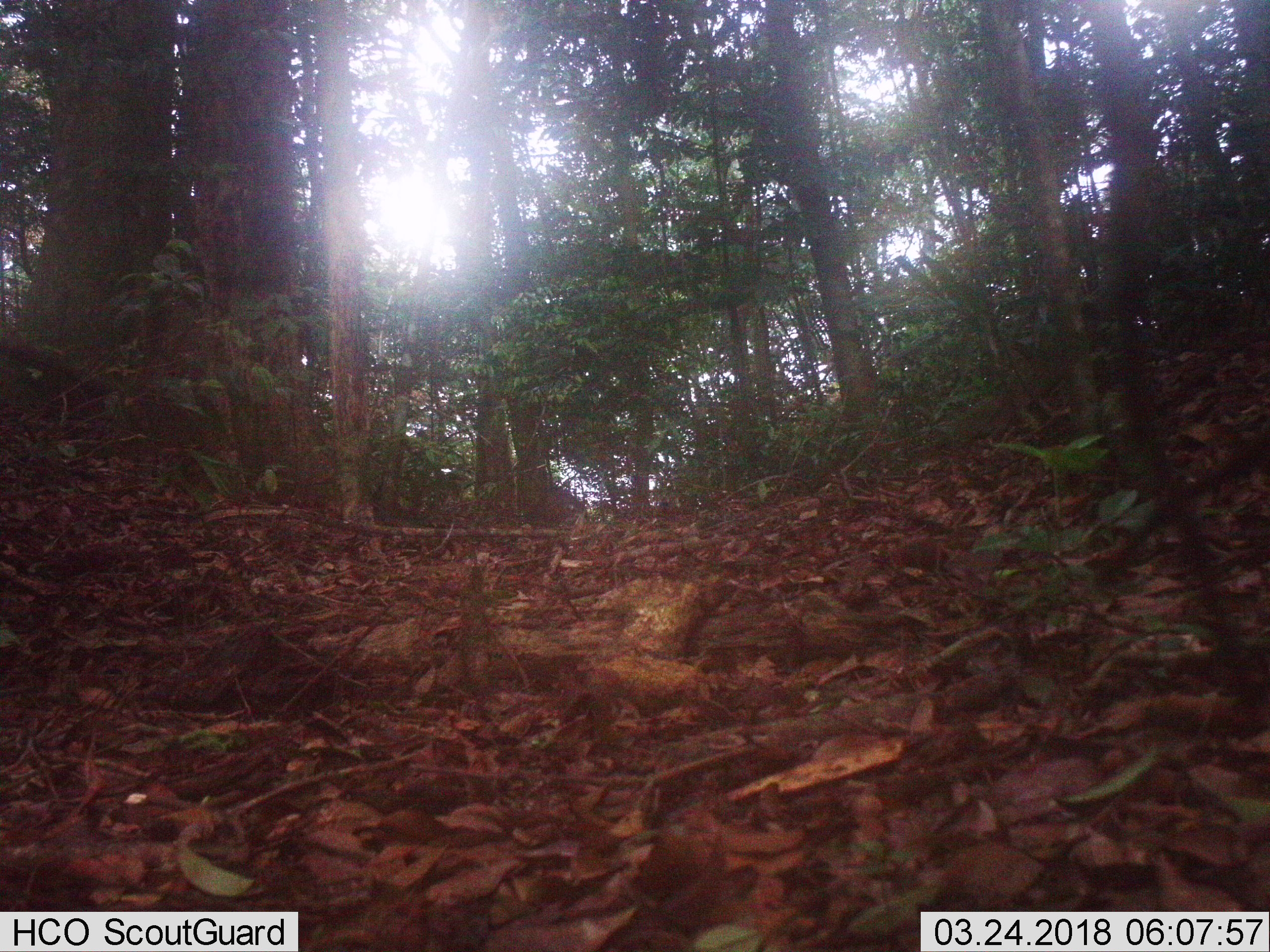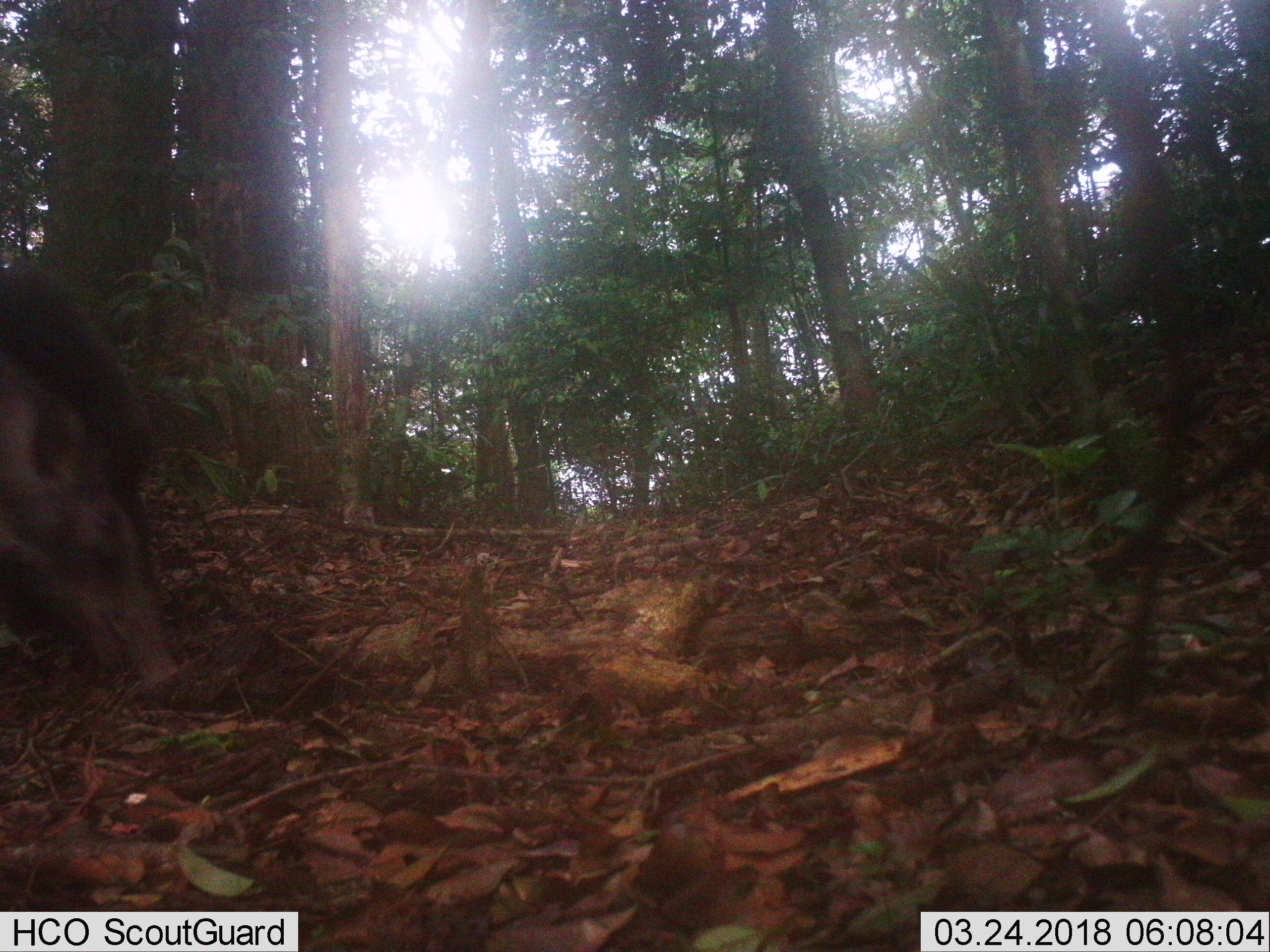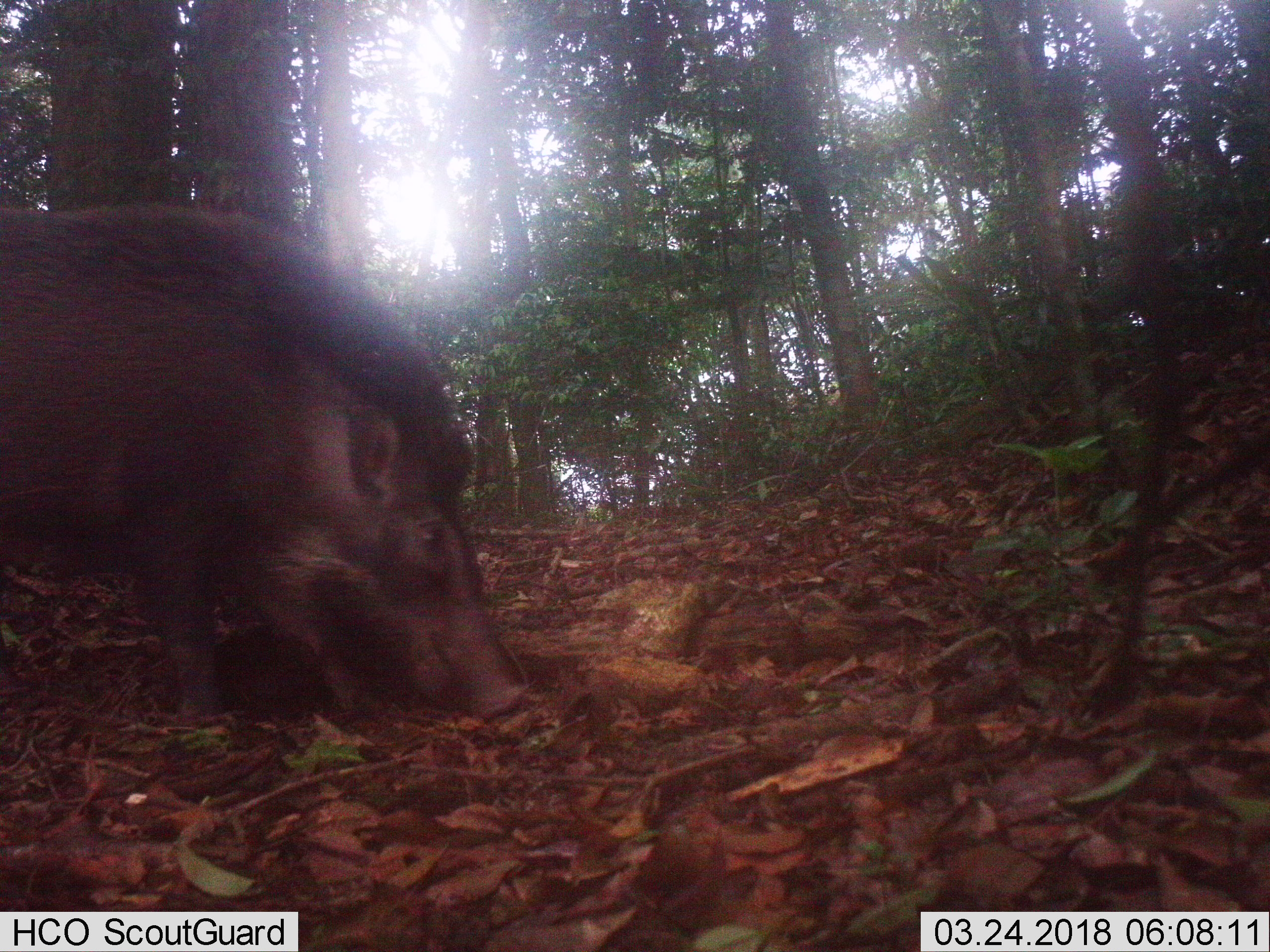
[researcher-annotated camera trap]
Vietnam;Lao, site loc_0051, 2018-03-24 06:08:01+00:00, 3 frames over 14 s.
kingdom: Animalia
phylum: Chordata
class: Mammalia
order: Artiodactyla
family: Suidae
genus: Sus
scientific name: Sus scrofa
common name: eurasian wild pig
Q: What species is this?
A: Eurasian wild pig (Sus scrofa).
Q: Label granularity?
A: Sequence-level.